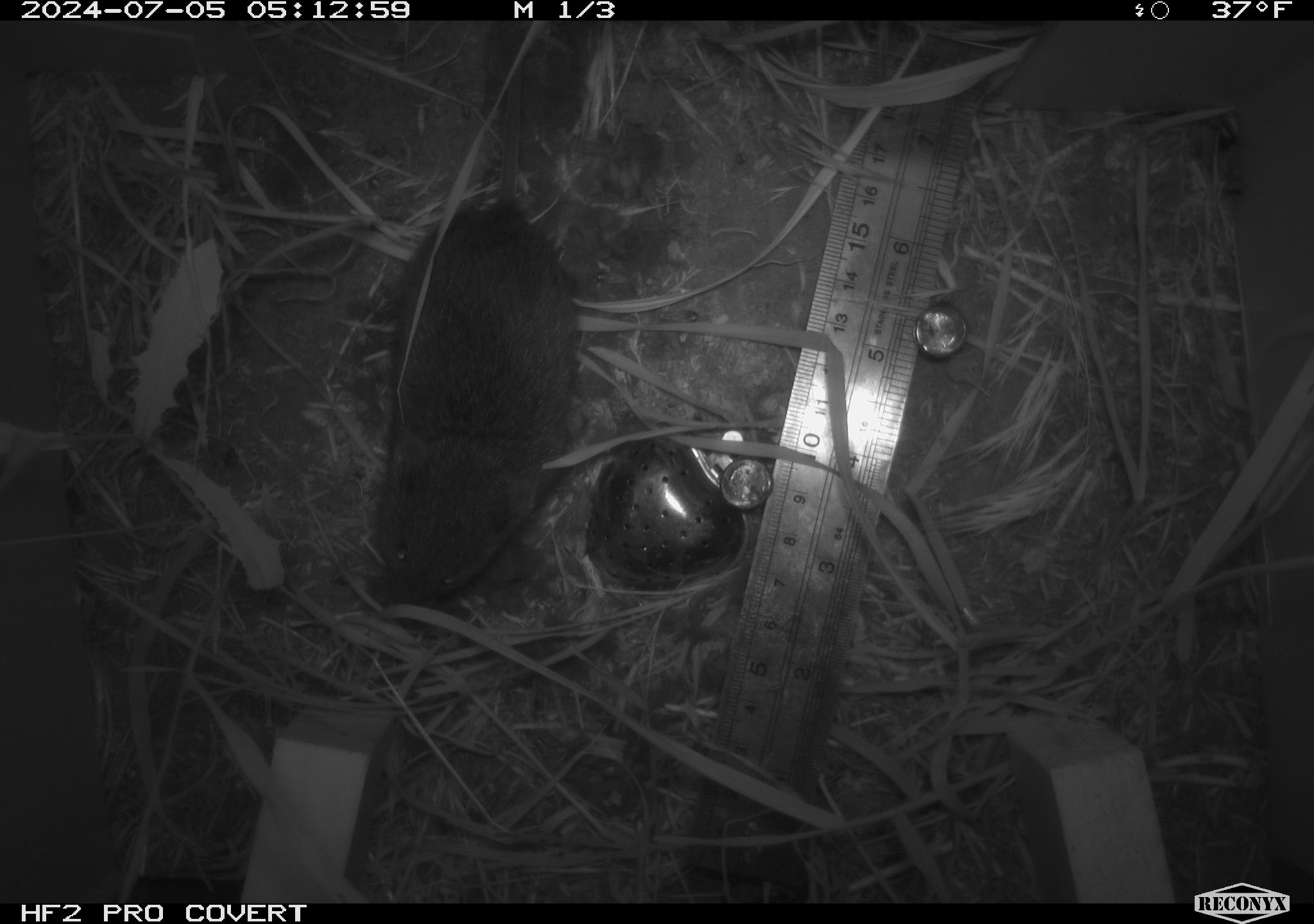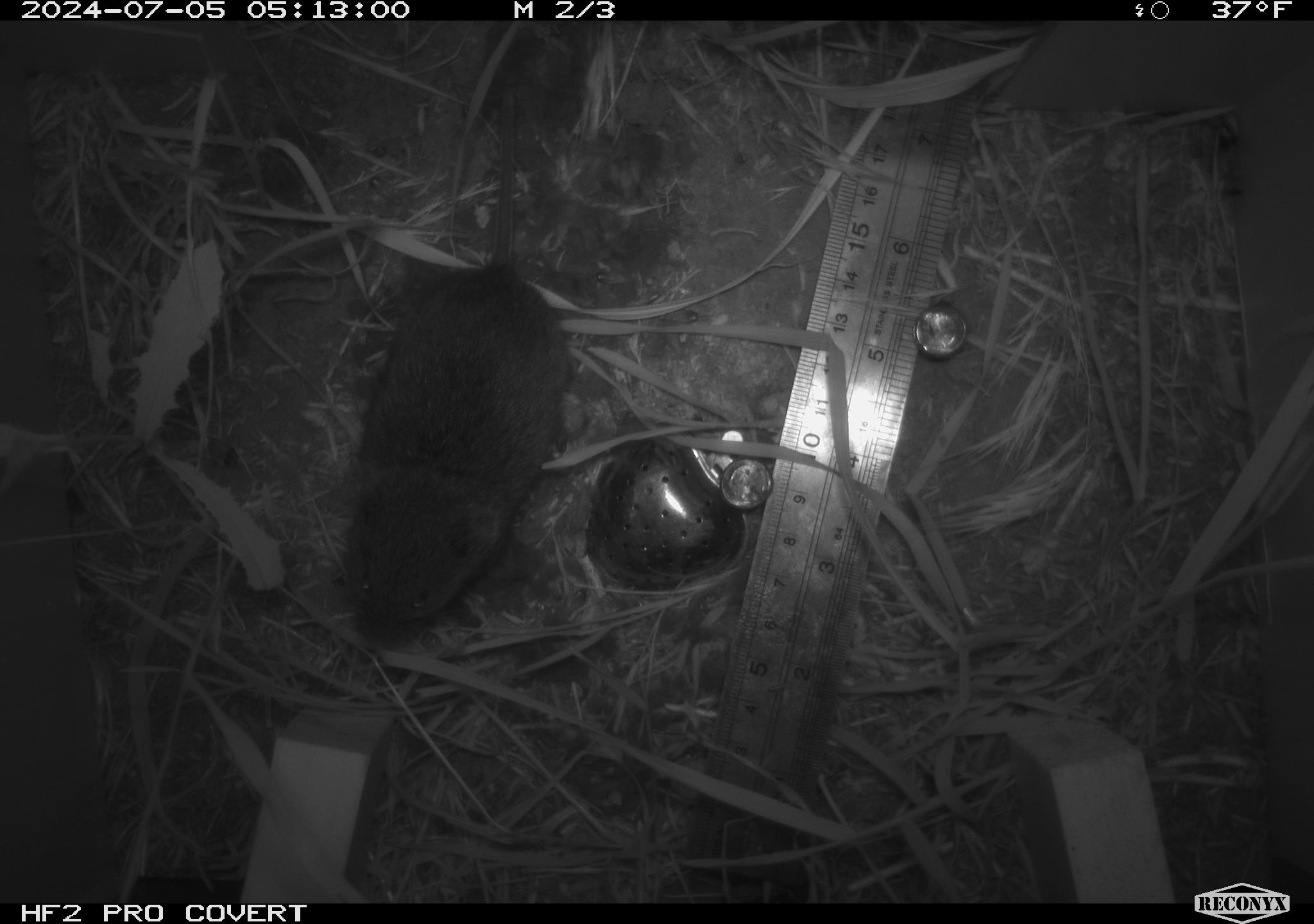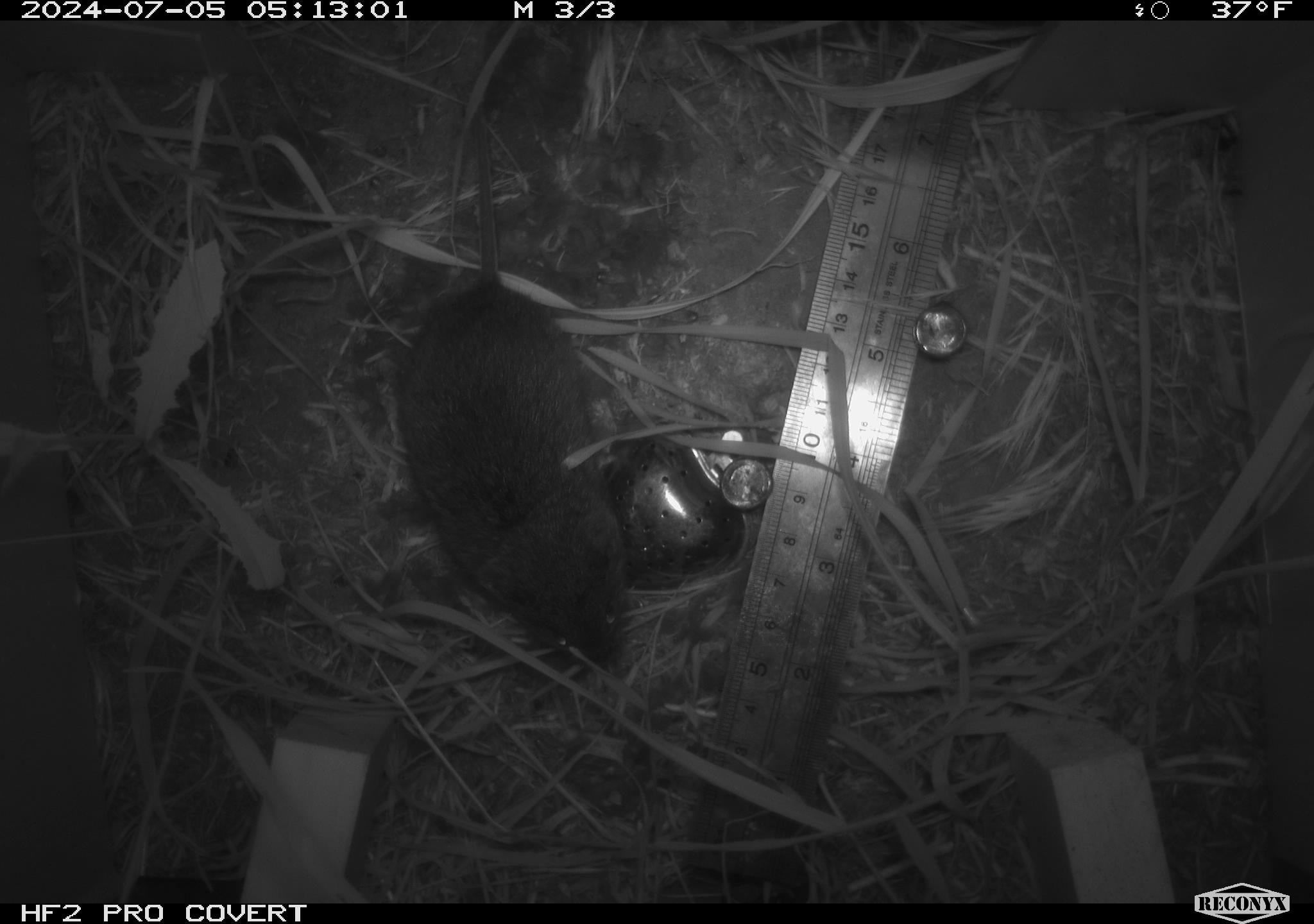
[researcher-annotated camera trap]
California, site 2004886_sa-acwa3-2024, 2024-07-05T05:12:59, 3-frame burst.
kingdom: Animalia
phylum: Chordata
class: Mammalia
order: Rodentia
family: Cricetidae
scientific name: Arvicolinae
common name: voles, lemmings, and muskrats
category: arvicolinae subfamily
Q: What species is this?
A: Arvicolinae subfamily (voles, lemmings, and muskrats) (Arvicolinae).